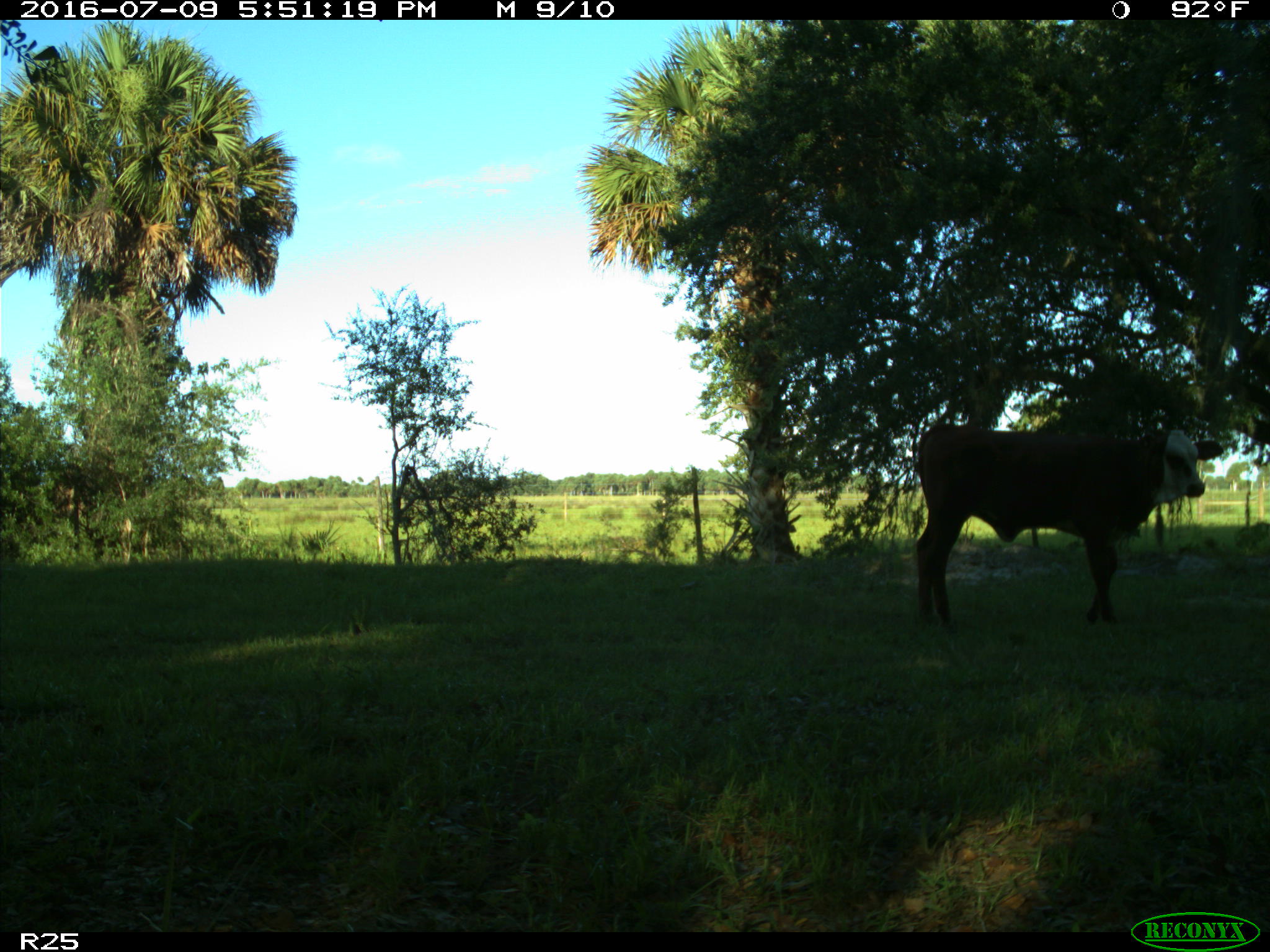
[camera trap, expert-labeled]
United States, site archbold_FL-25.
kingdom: Animalia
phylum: Chordata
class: Mammalia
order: Artiodactyla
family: Bovidae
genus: Bos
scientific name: Bos taurus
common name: domestic cow